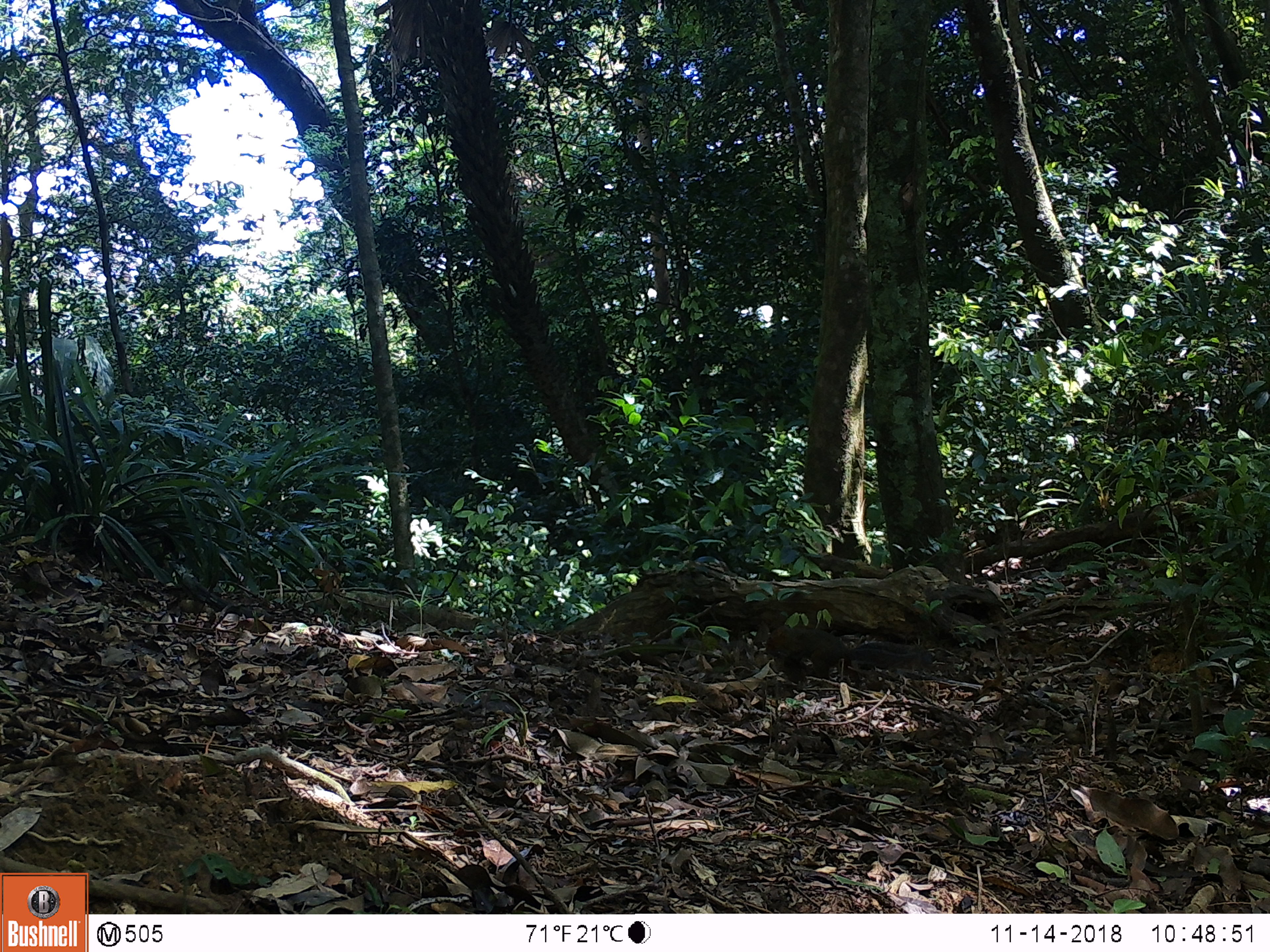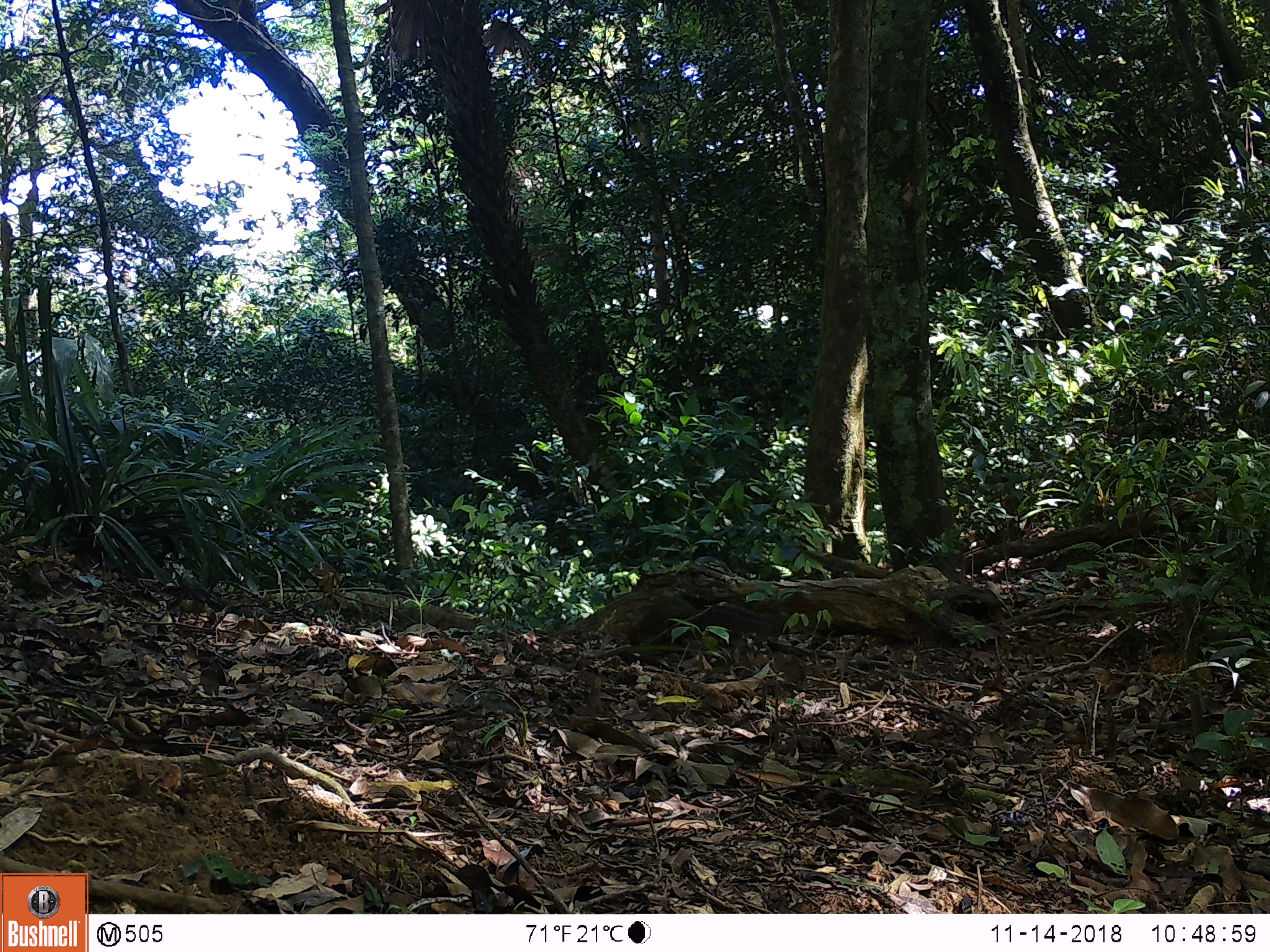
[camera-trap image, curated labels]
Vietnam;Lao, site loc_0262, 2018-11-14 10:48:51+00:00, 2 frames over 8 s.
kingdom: Animalia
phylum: Chordata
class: Mammalia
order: Rodentia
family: Sciuridae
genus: Dremomys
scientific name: Dremomys rufigenis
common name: red-cheeked squirrel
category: red cheeked squirrel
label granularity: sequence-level